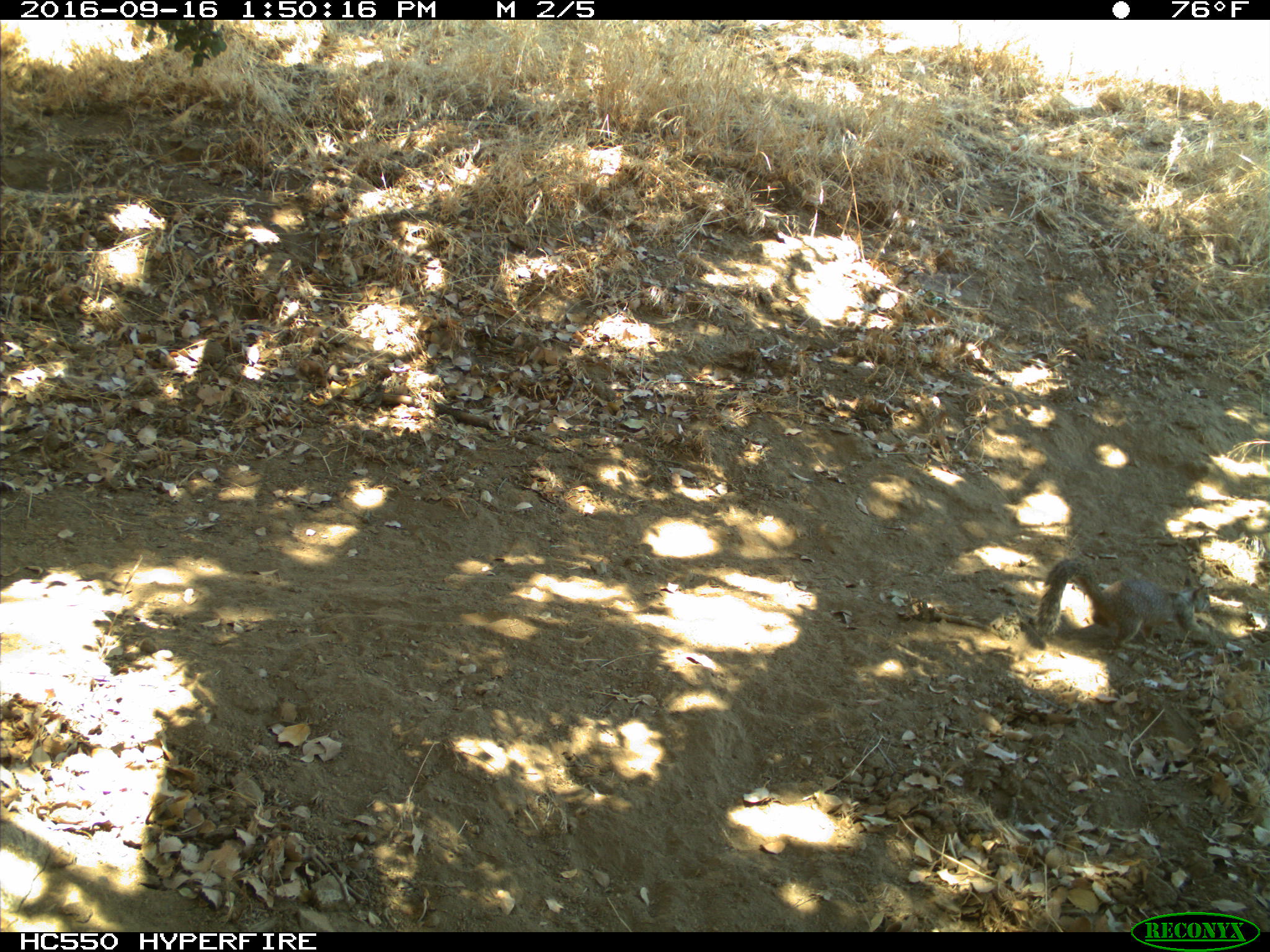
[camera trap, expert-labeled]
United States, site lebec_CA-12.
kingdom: Animalia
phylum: Chordata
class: Mammalia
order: Rodentia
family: Sciuridae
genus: Otospermophilus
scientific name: Otospermophilus beecheyi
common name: california ground squirrel